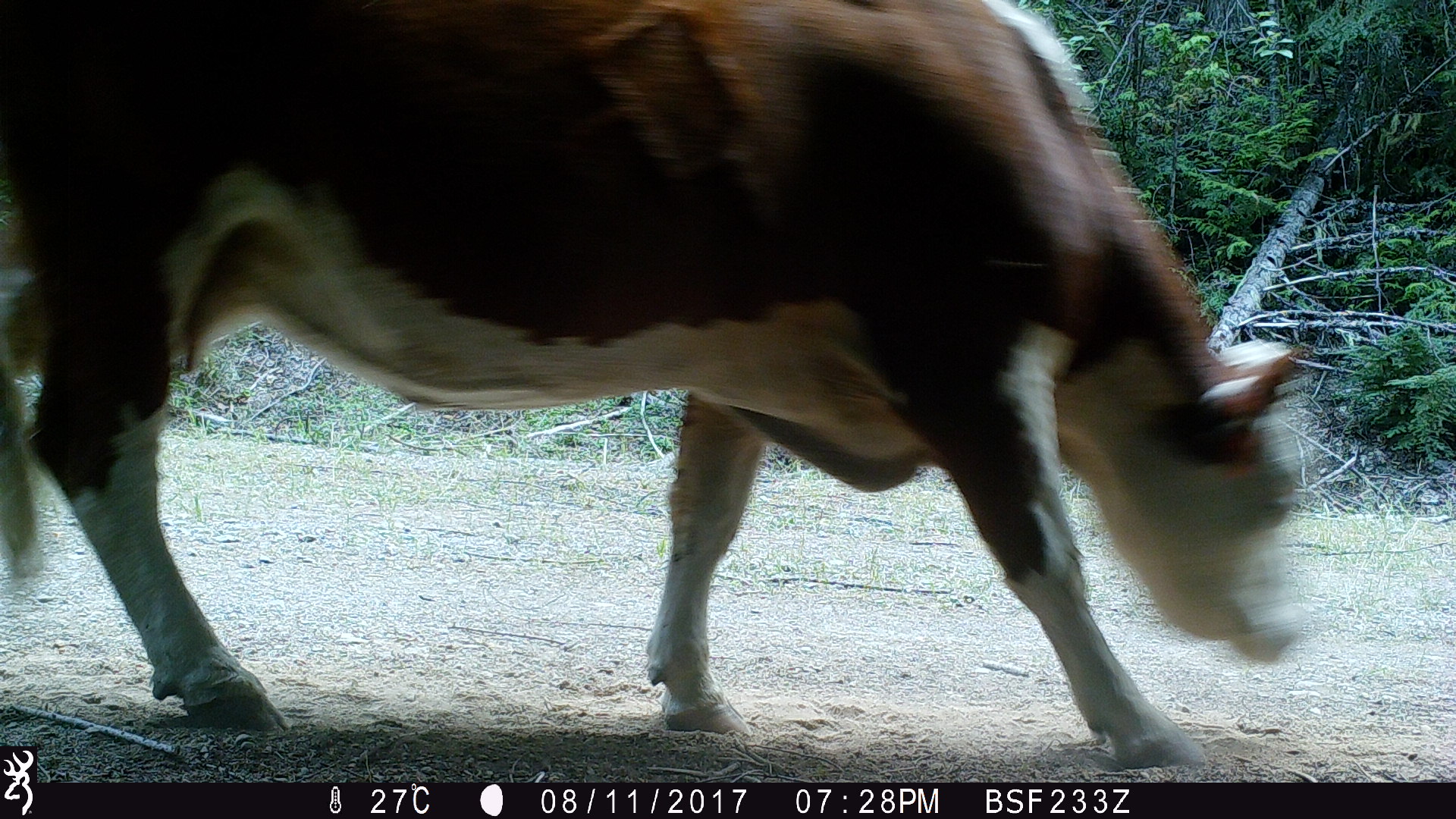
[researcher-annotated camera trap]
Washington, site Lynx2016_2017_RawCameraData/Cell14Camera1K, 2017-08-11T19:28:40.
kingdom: Animalia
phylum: Chordata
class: Mammalia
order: Artiodactyla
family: Bovidae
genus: Bos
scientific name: Bos taurus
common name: domestic cattle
Domestic cattle (Bos taurus). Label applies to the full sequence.